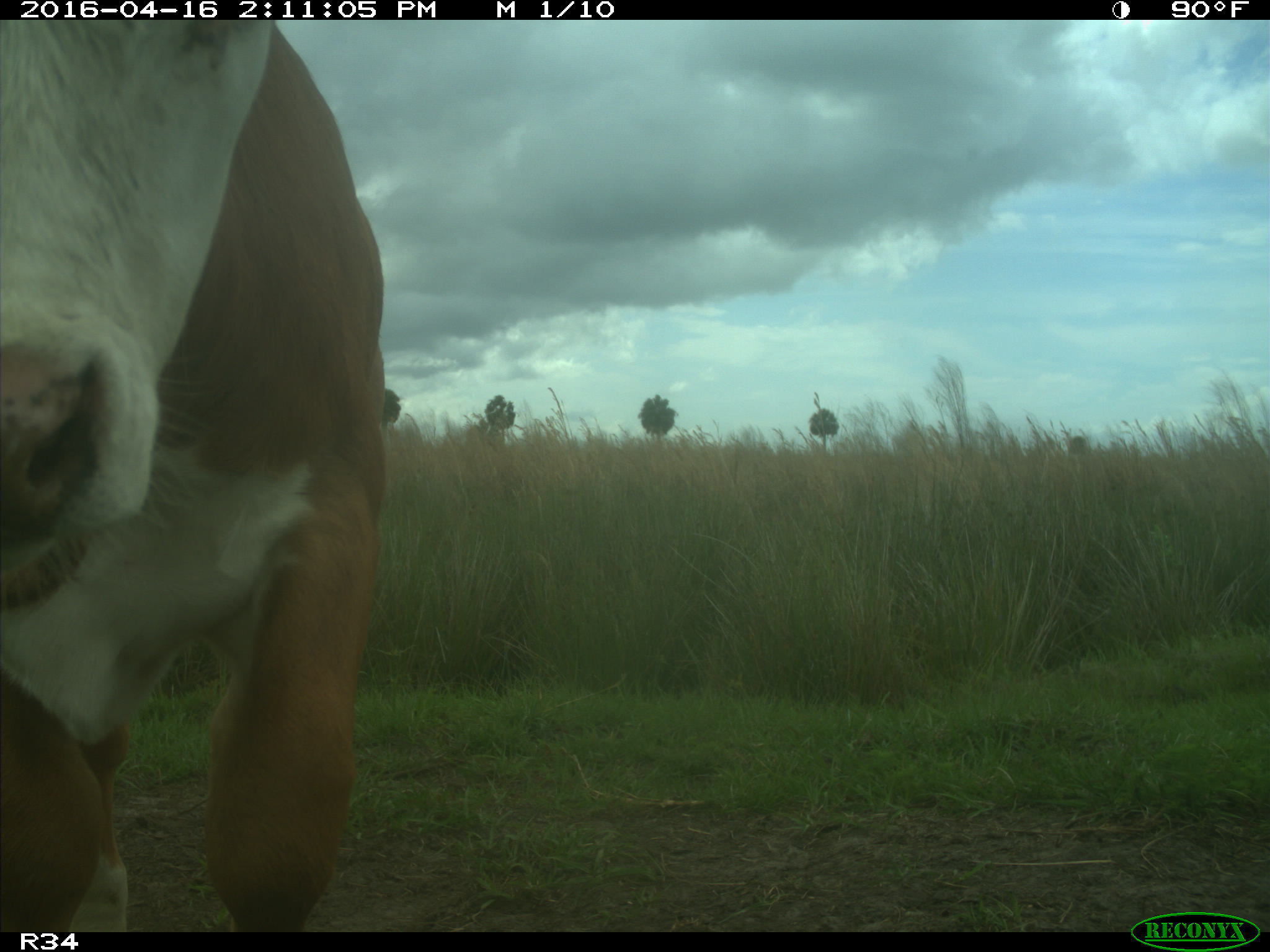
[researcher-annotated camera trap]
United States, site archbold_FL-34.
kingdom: Animalia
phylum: Chordata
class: Mammalia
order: Artiodactyla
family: Bovidae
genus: Bos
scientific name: Bos taurus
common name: domestic cow